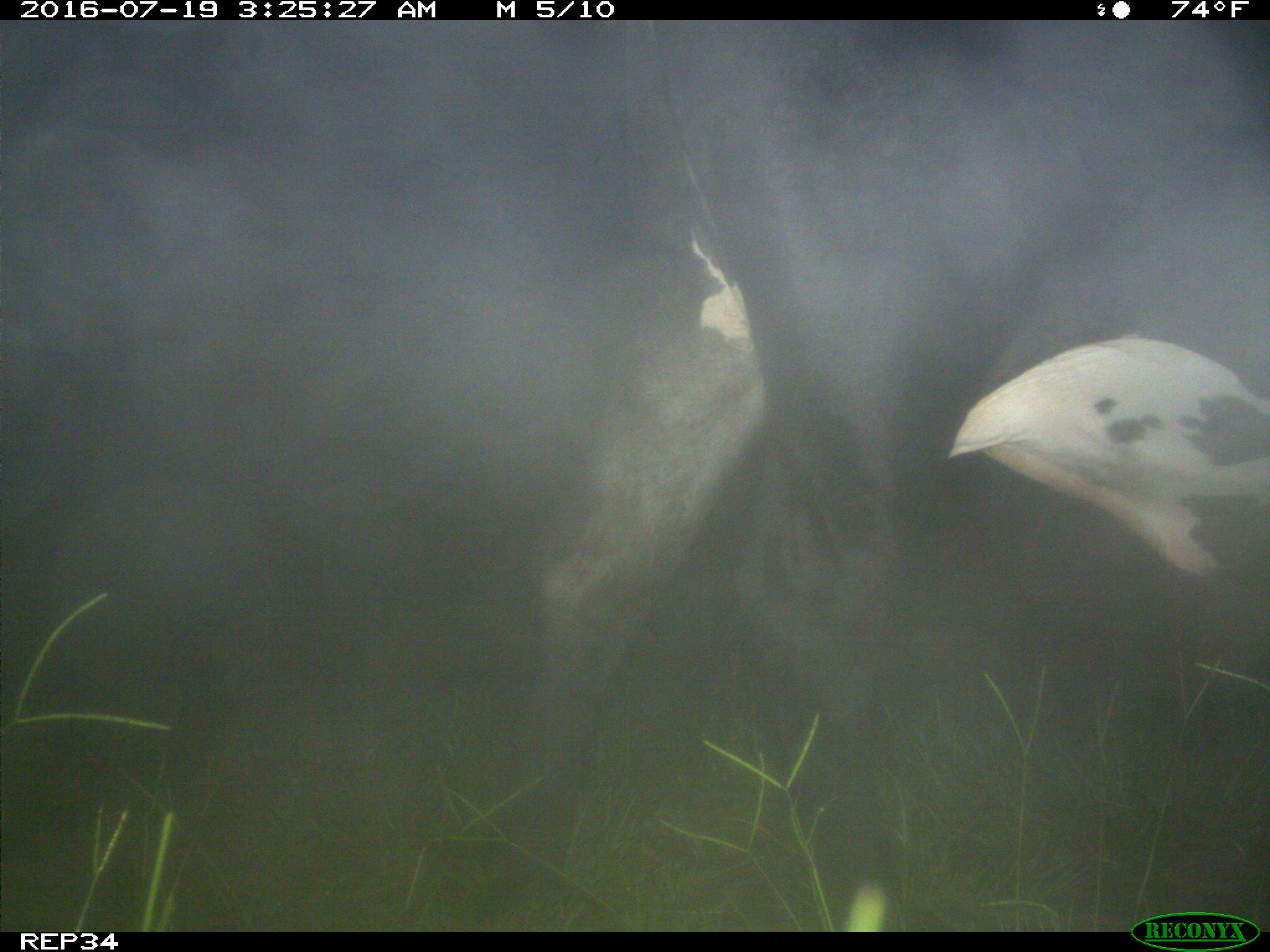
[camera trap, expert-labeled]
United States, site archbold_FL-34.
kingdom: Animalia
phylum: Chordata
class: Mammalia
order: Artiodactyla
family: Bovidae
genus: Bos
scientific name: Bos taurus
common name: domestic cow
Bos taurus (domestic cow).